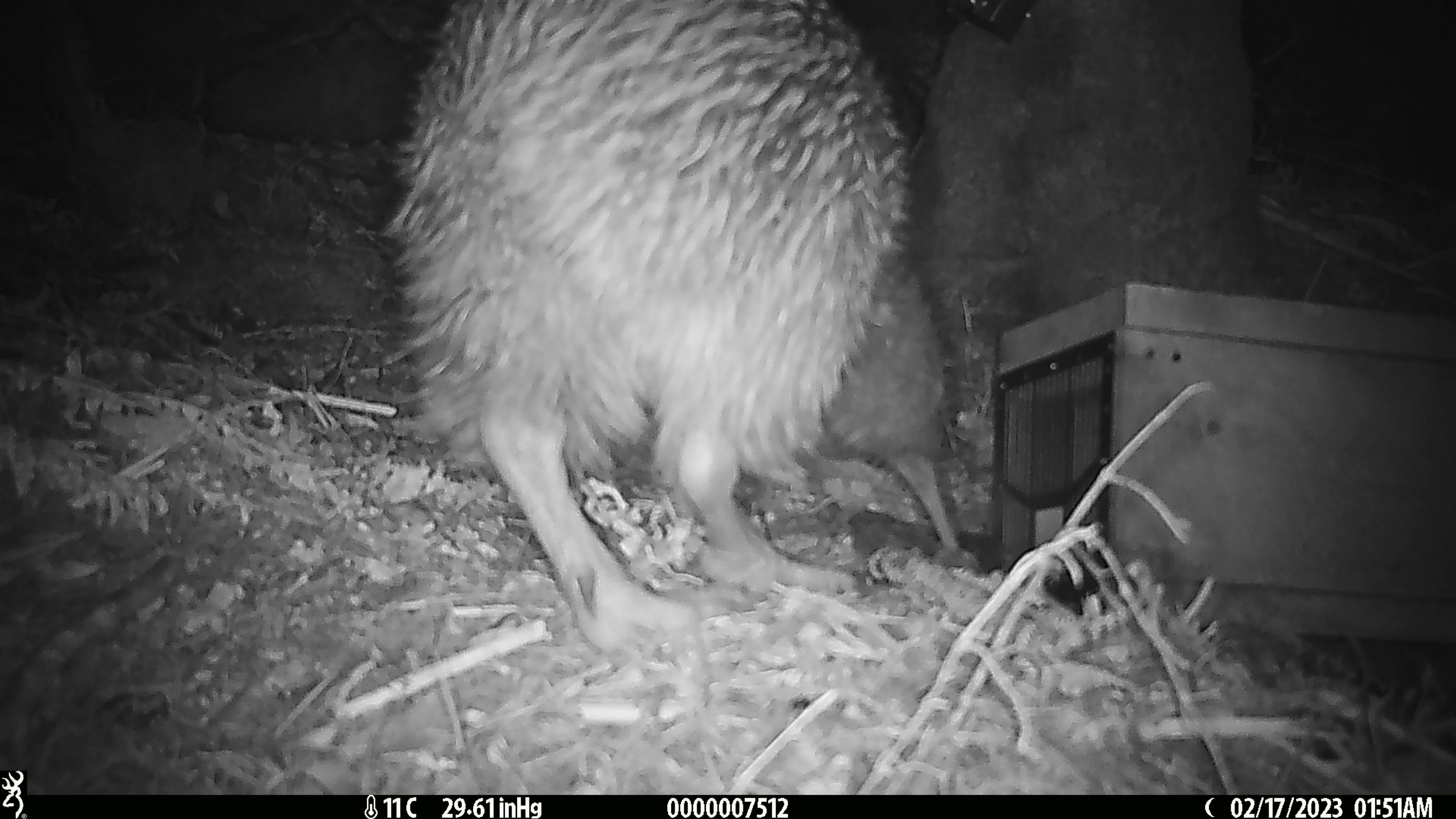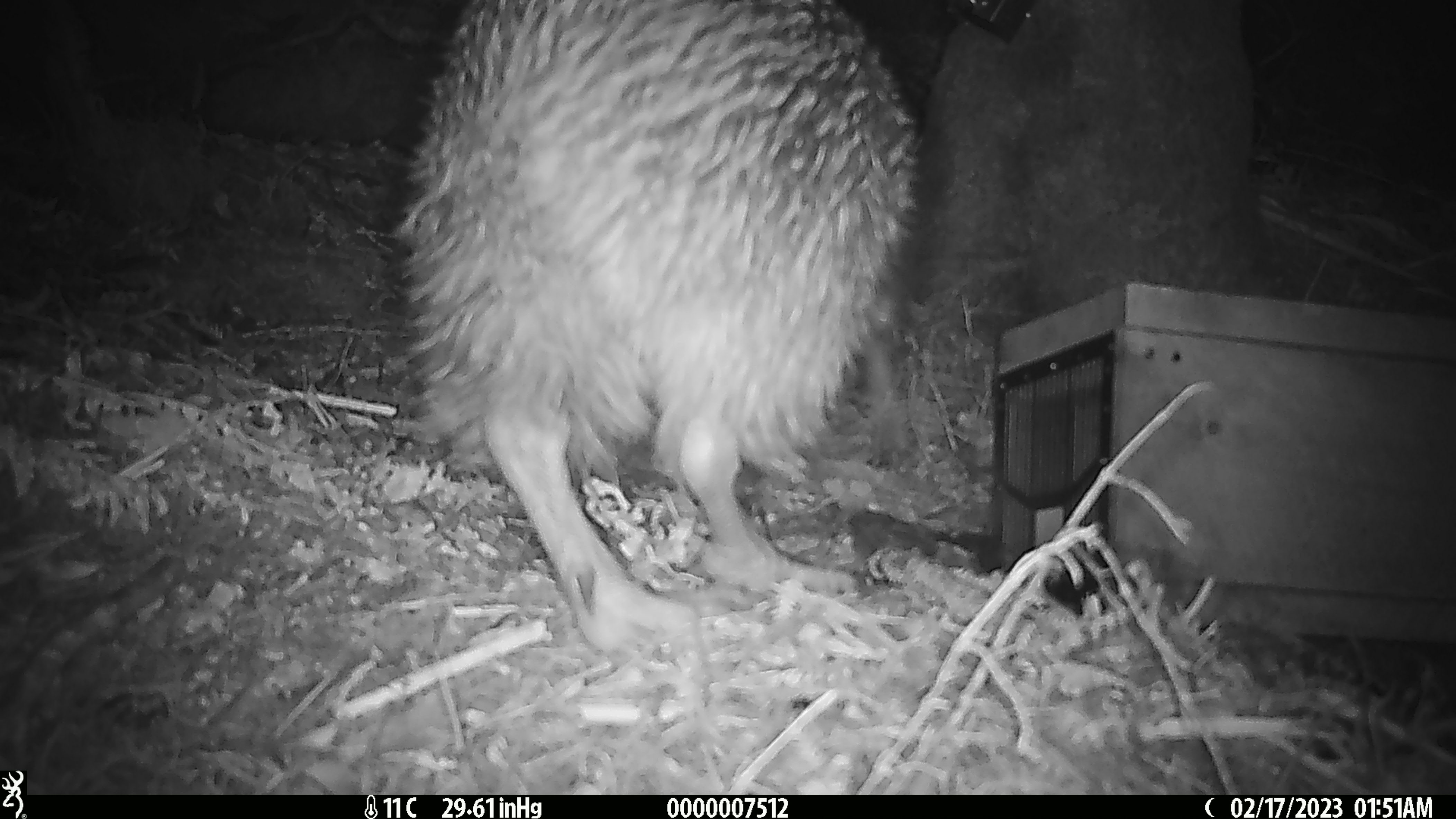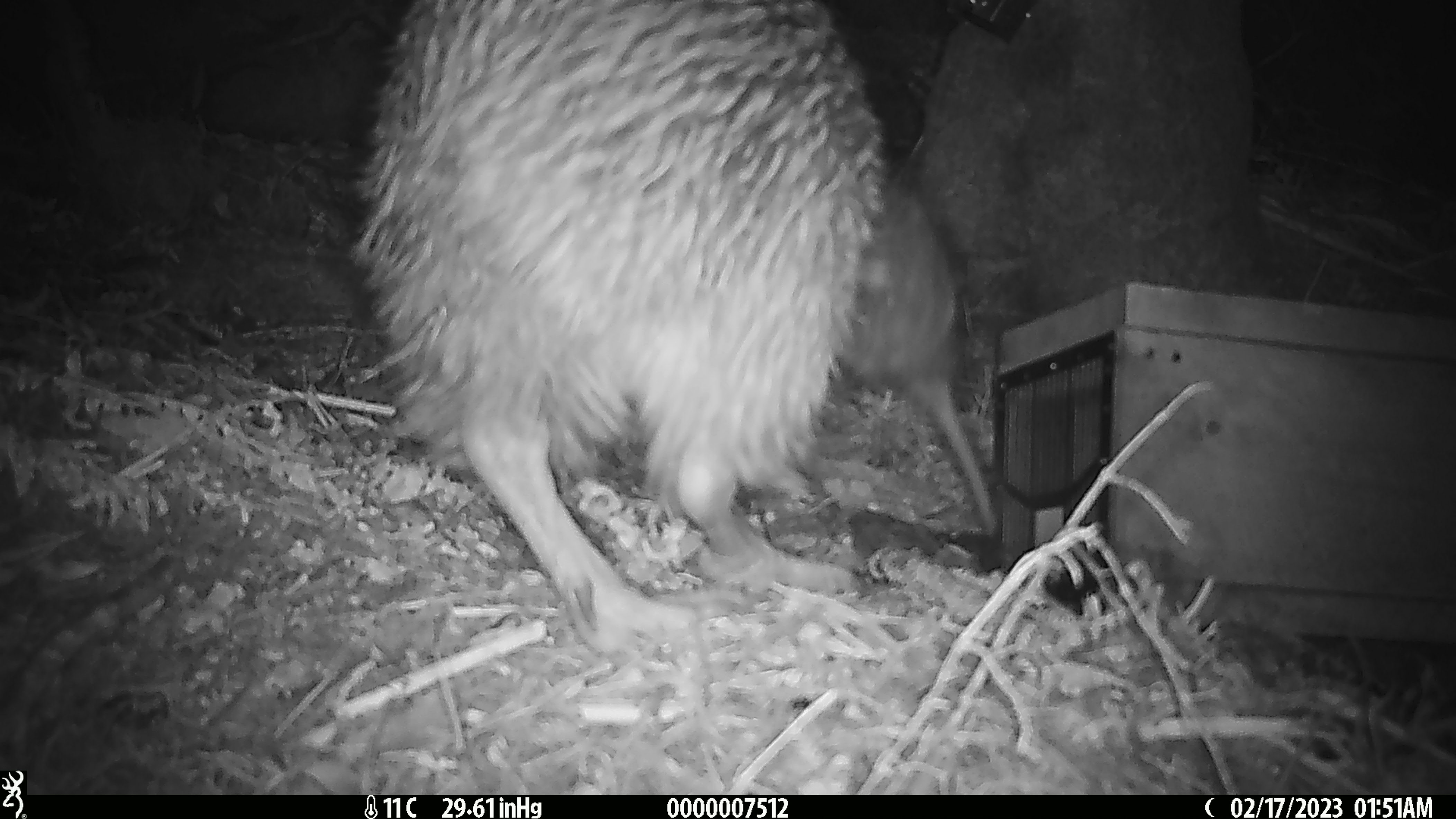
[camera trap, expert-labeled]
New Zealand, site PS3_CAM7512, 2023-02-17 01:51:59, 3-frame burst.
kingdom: Animalia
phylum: Chordata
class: Aves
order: Apterygiformes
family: Apterygidae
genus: Apteryx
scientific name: Apteryx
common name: kiwi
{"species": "kiwi (Apteryx)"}